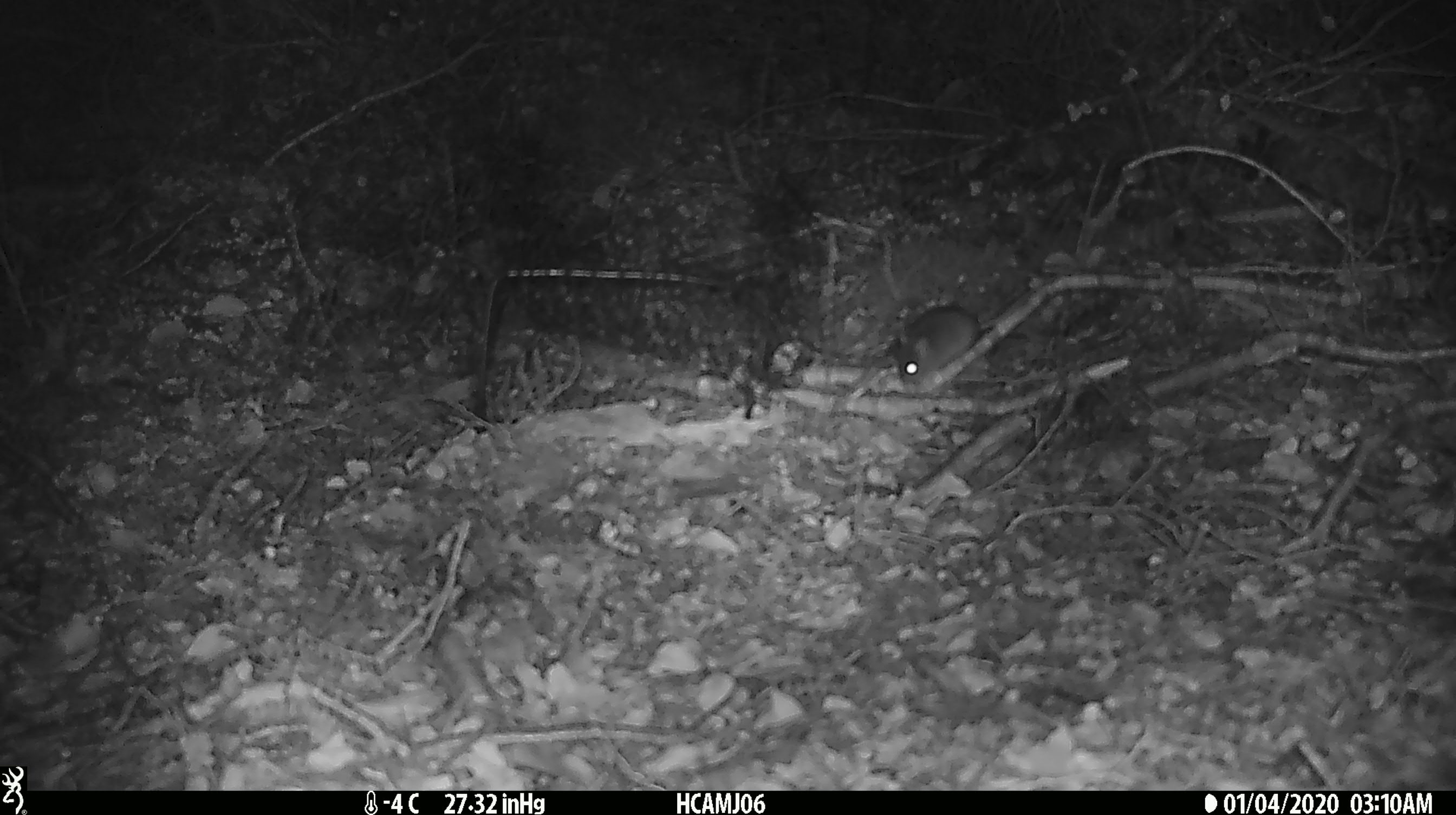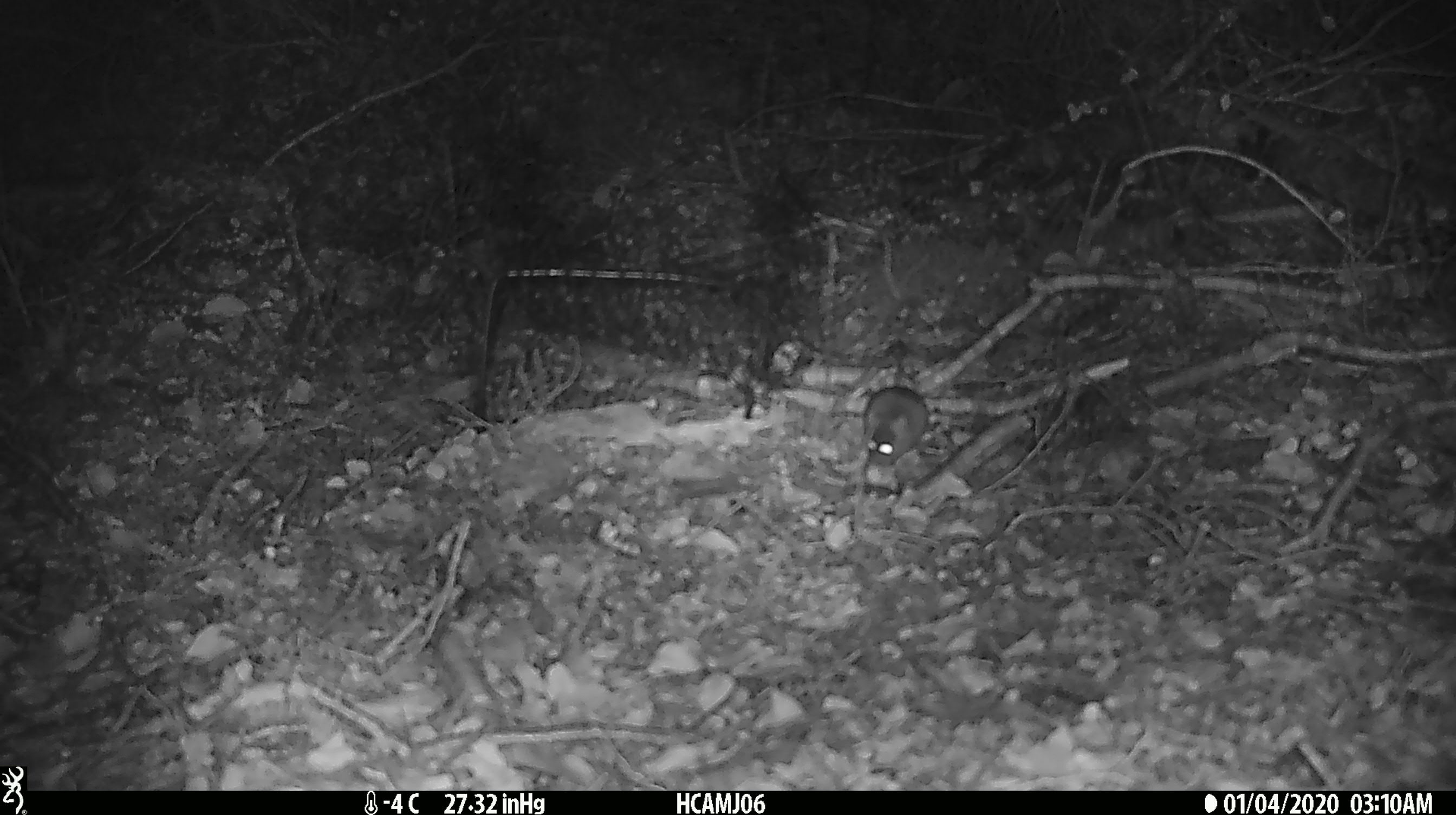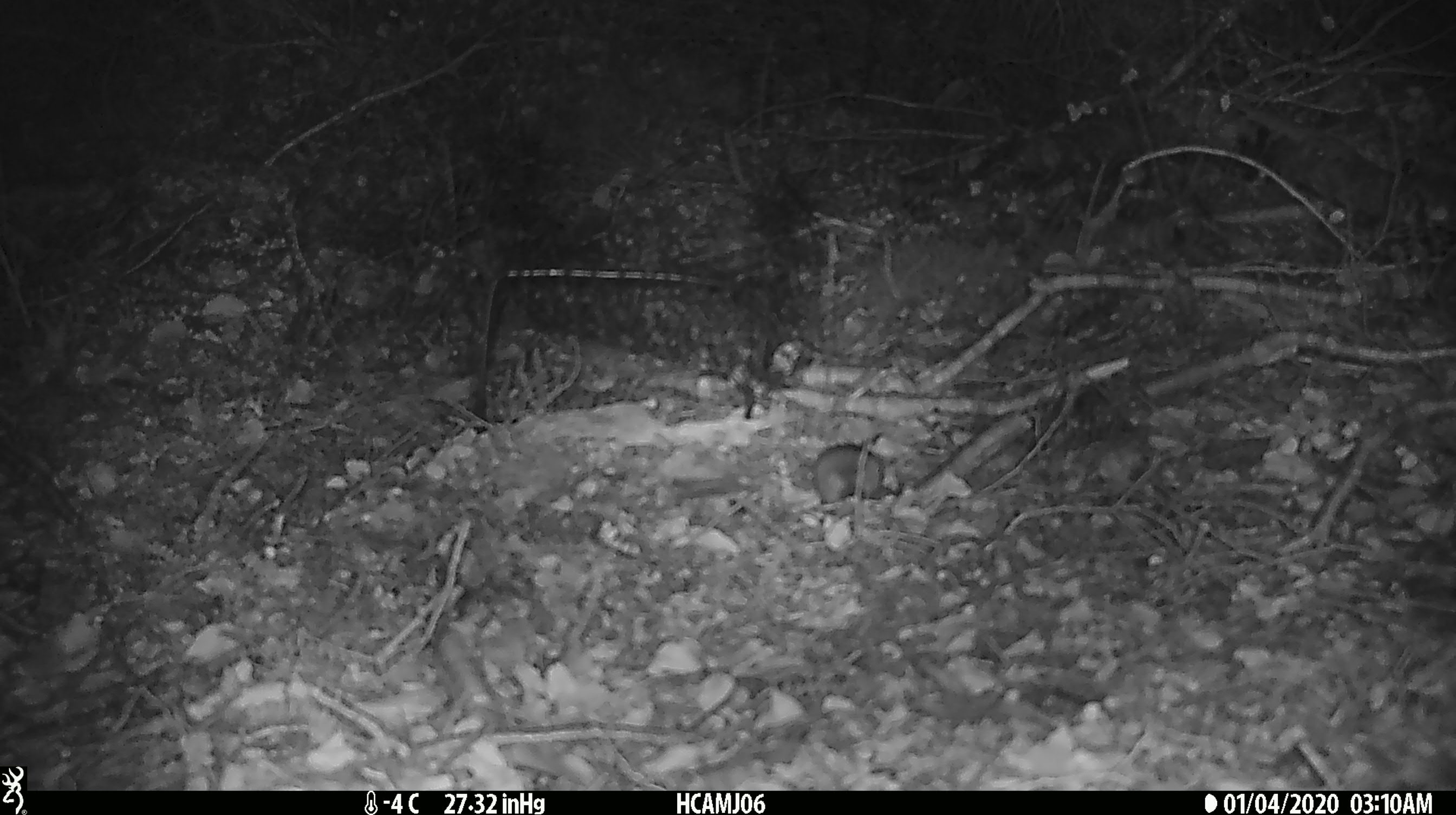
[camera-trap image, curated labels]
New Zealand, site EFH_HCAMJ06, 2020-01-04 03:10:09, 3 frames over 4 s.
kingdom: Animalia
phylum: Chordata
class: Mammalia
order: Rodentia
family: Muridae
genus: Mus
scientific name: Mus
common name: mouse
Mouse (Mus).